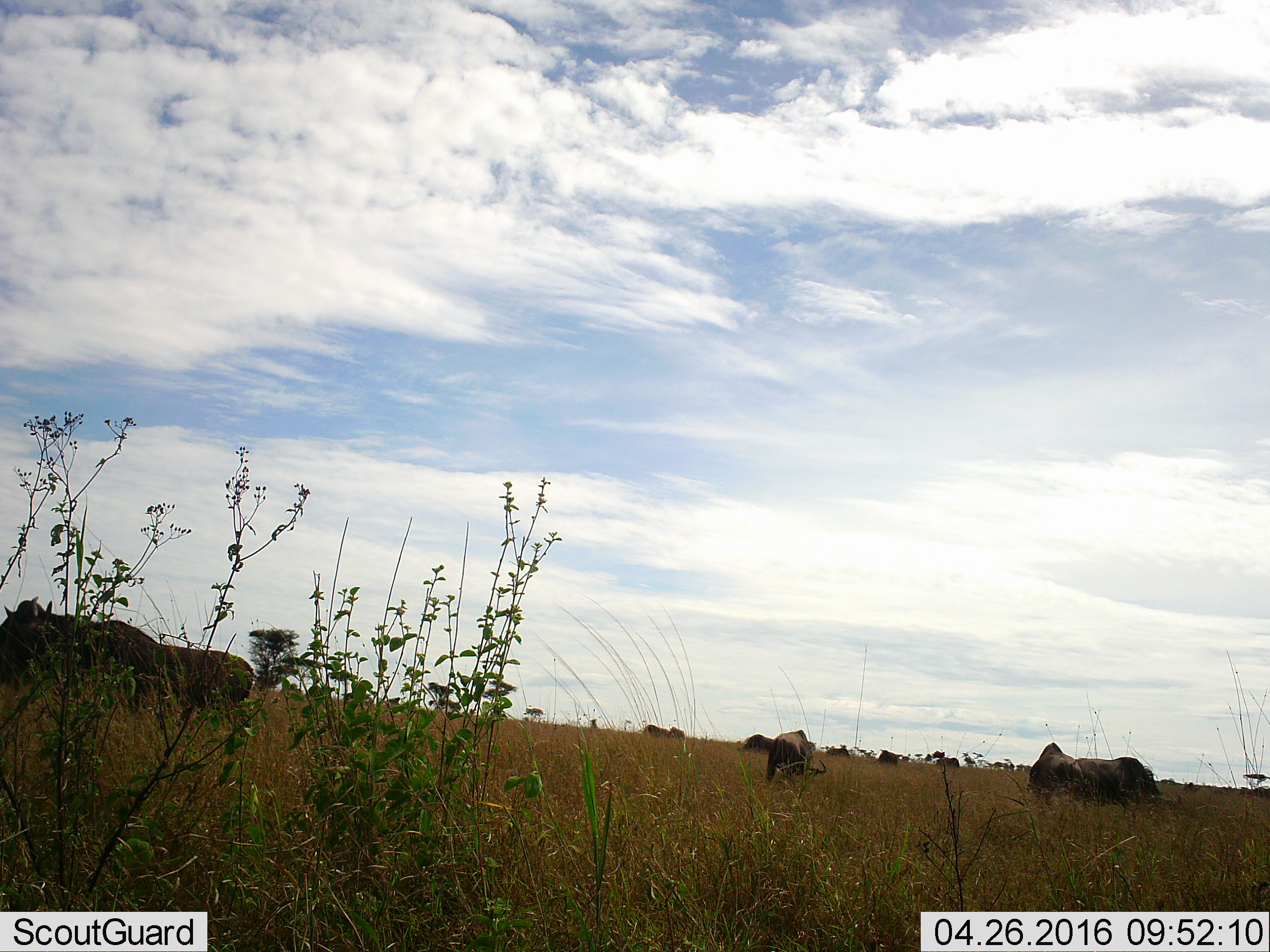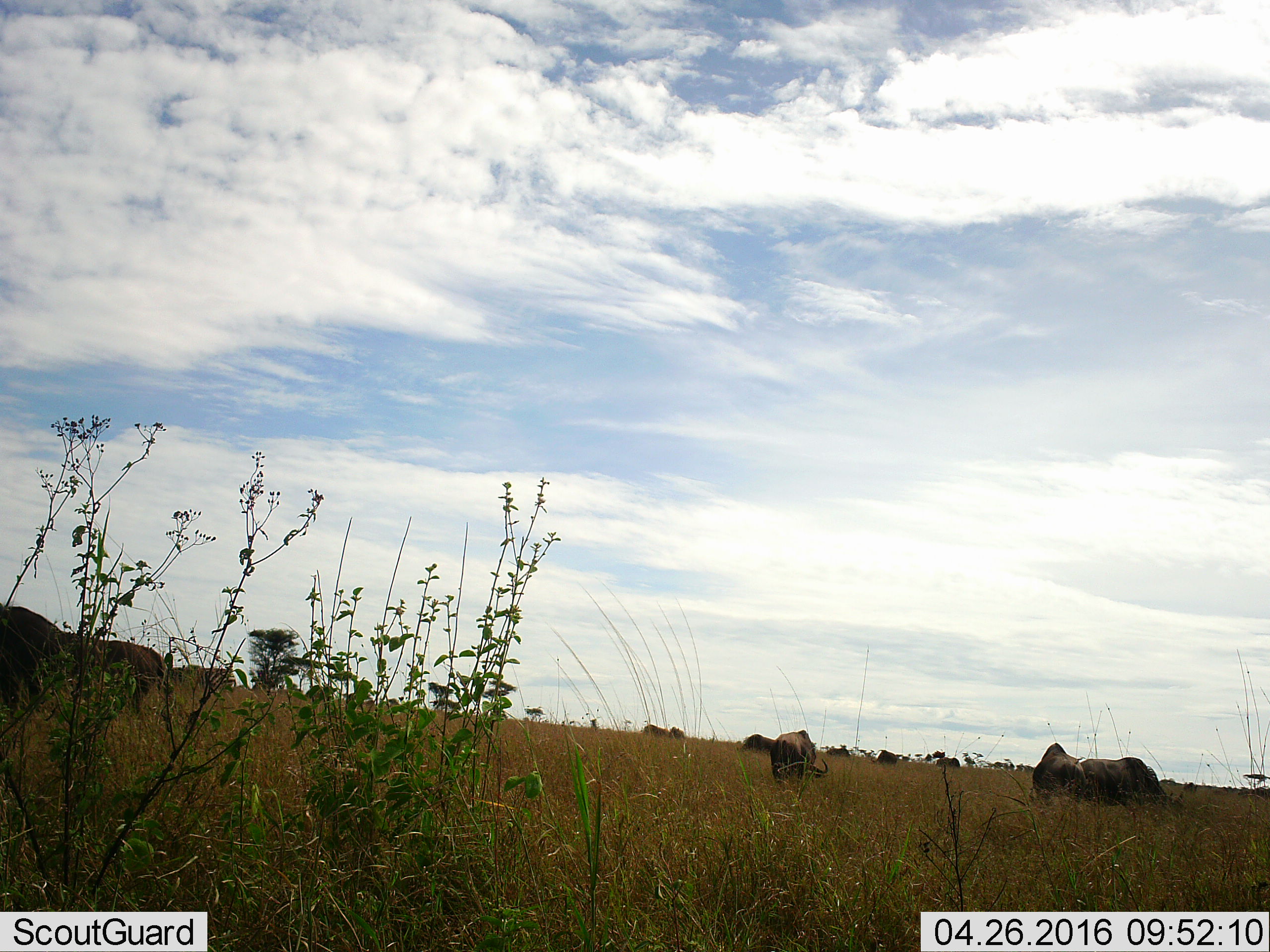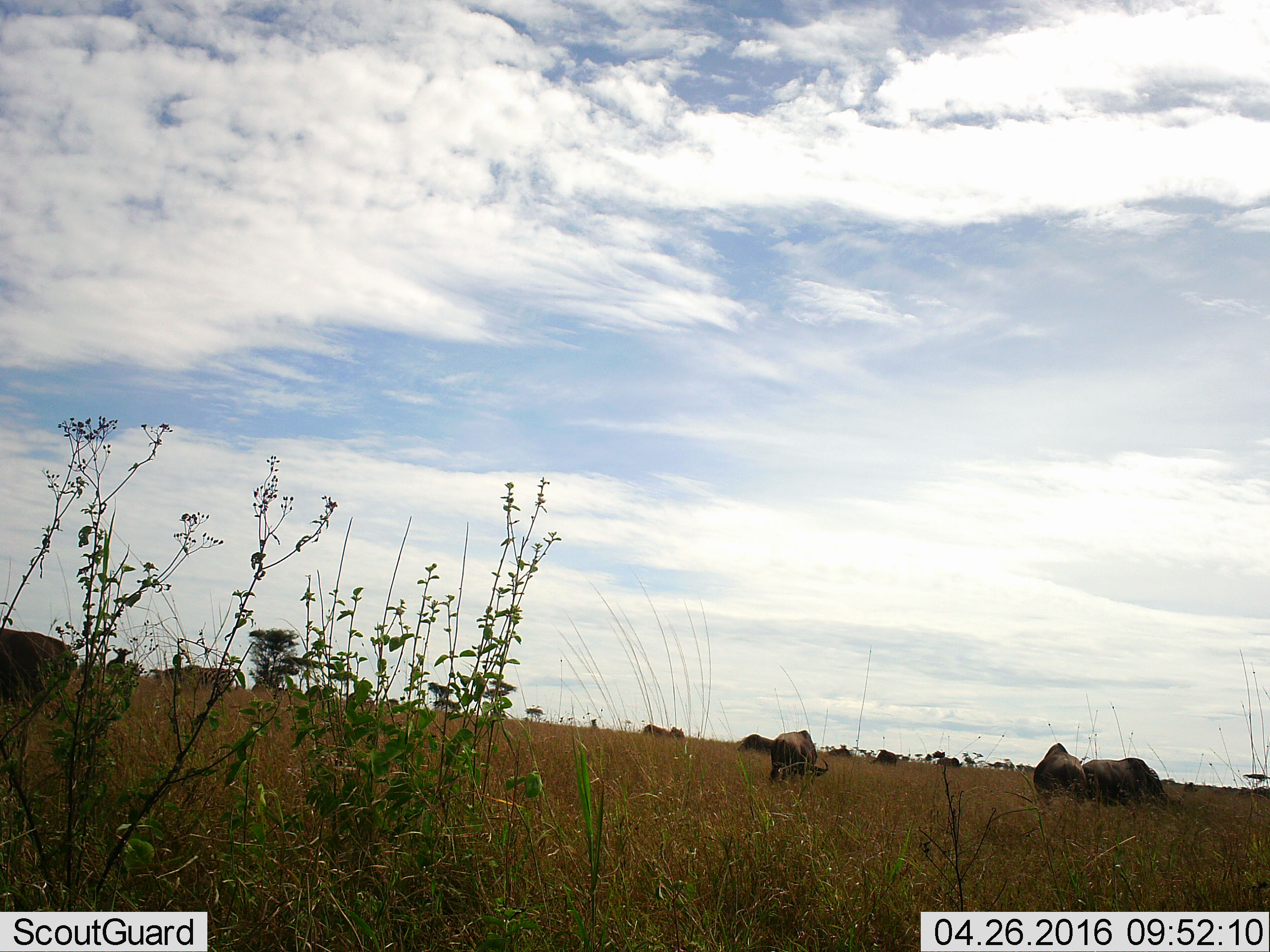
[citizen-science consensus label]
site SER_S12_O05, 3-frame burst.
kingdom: Animalia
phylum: Chordata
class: Mammalia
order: Artiodactyla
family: Bovidae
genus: Connochaetes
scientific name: Connochaetes taurinus taurinus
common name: blue wildebeest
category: wildebeestblue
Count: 11-50.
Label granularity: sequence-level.